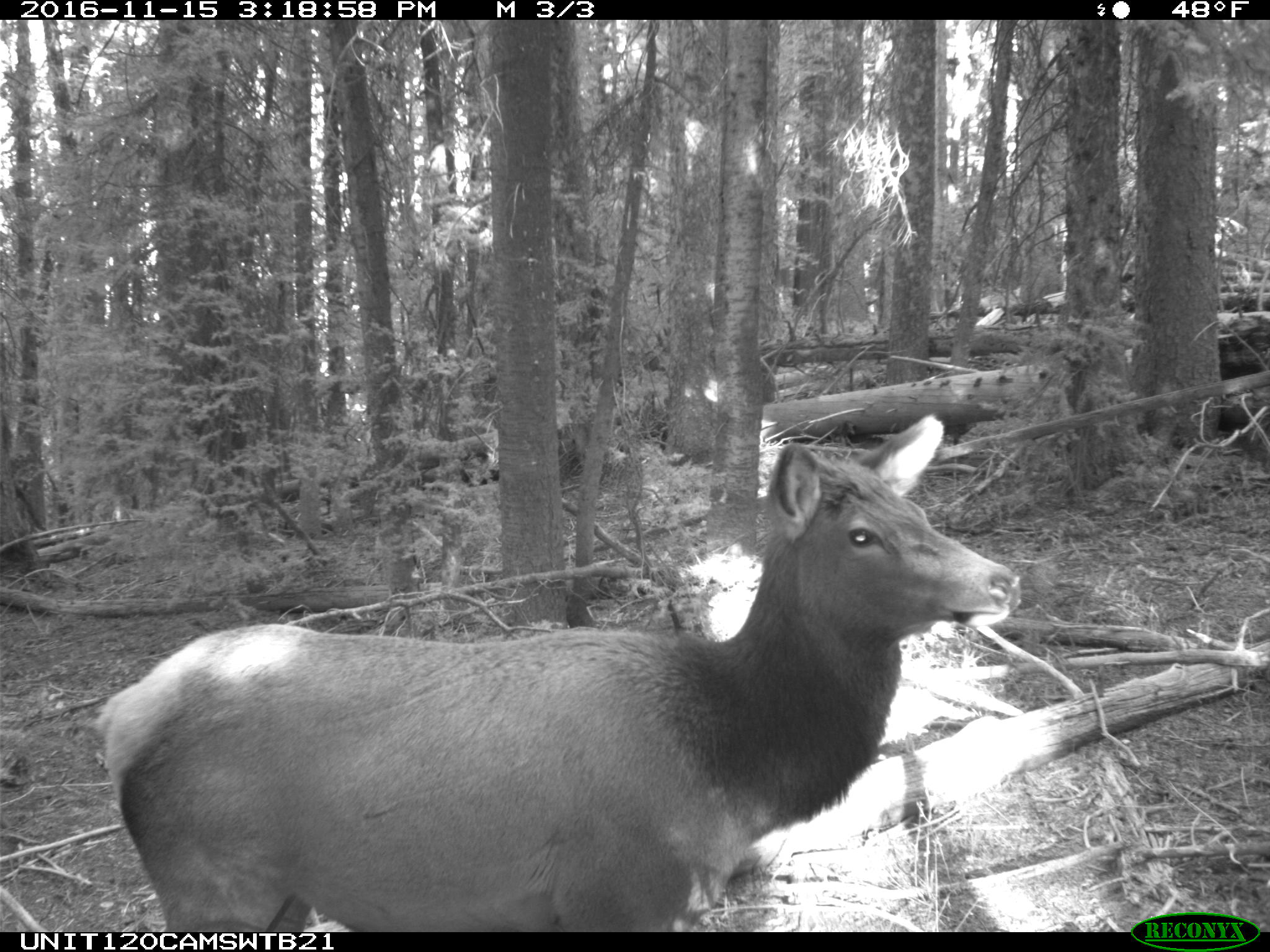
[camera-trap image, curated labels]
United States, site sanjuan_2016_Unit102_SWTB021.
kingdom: Animalia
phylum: Chordata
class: Mammalia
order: Artiodactyla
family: Cervidae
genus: Cervus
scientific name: Cervus elaphus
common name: red deer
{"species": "Cervus elaphus (red deer)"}